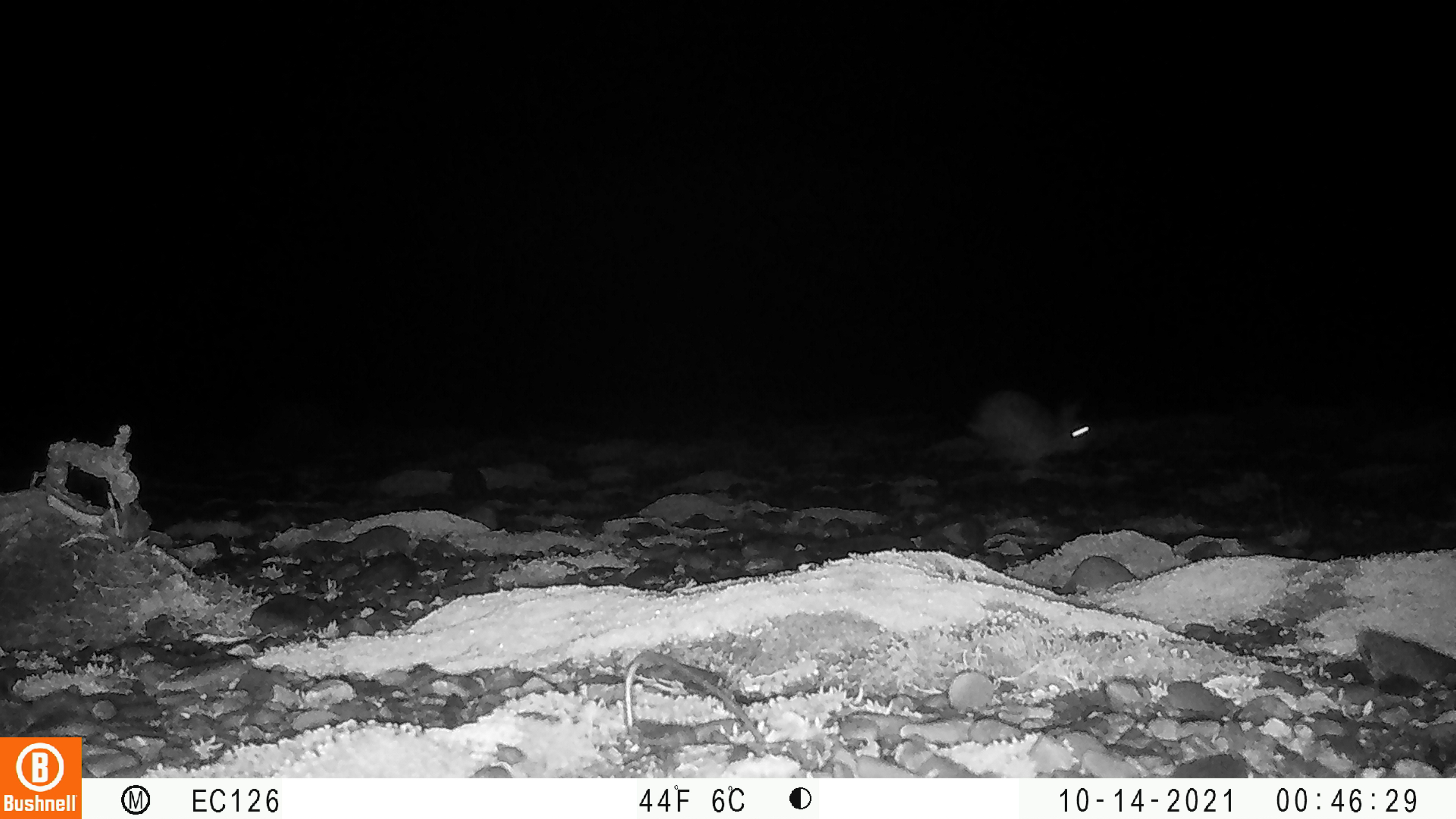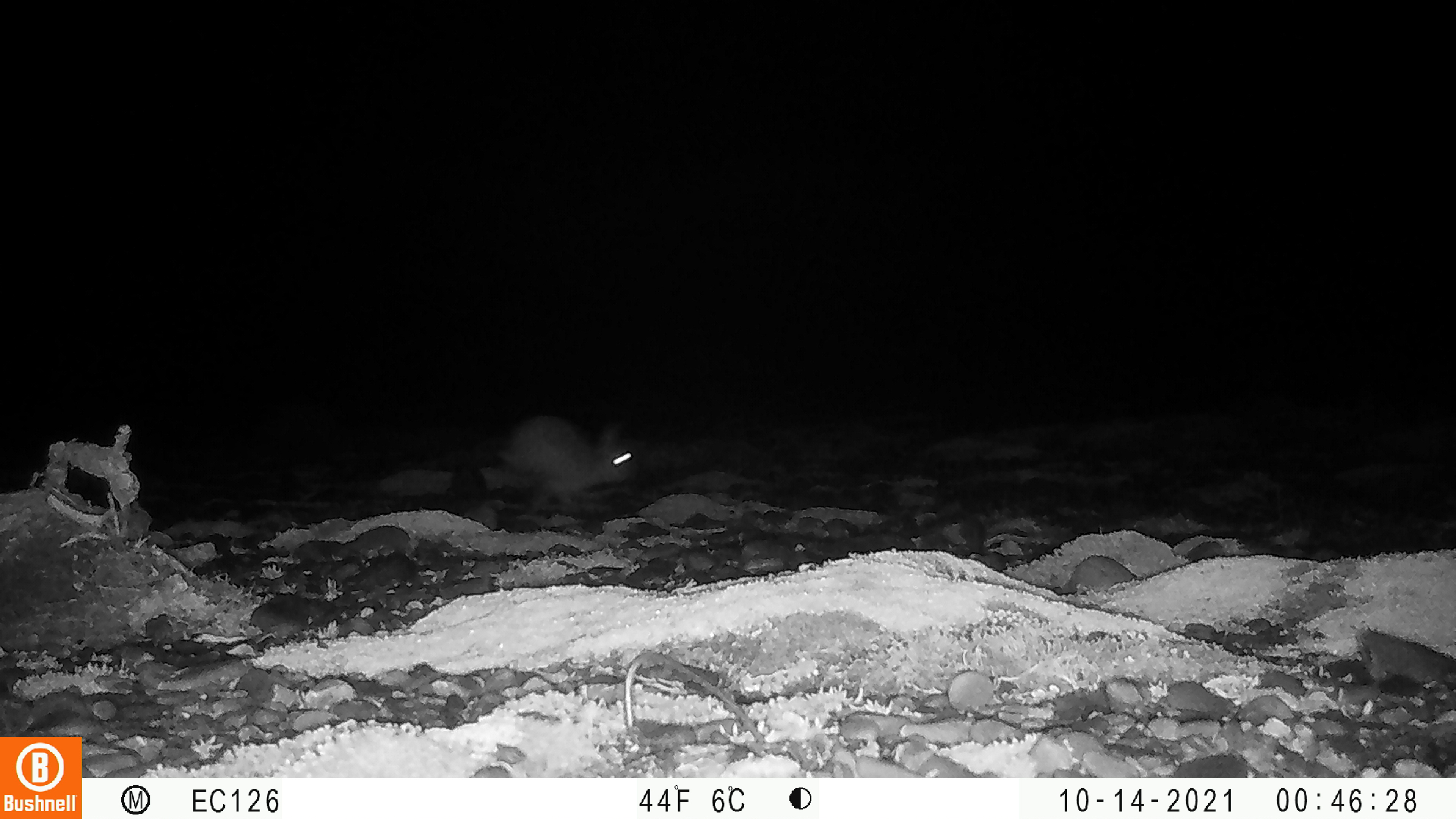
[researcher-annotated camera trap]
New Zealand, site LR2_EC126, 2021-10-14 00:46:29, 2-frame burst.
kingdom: Animalia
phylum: Chordata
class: Mammalia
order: Lagomorpha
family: Leporidae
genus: Oryctolagus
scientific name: Oryctolagus cuniculus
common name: european rabbit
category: rabbit